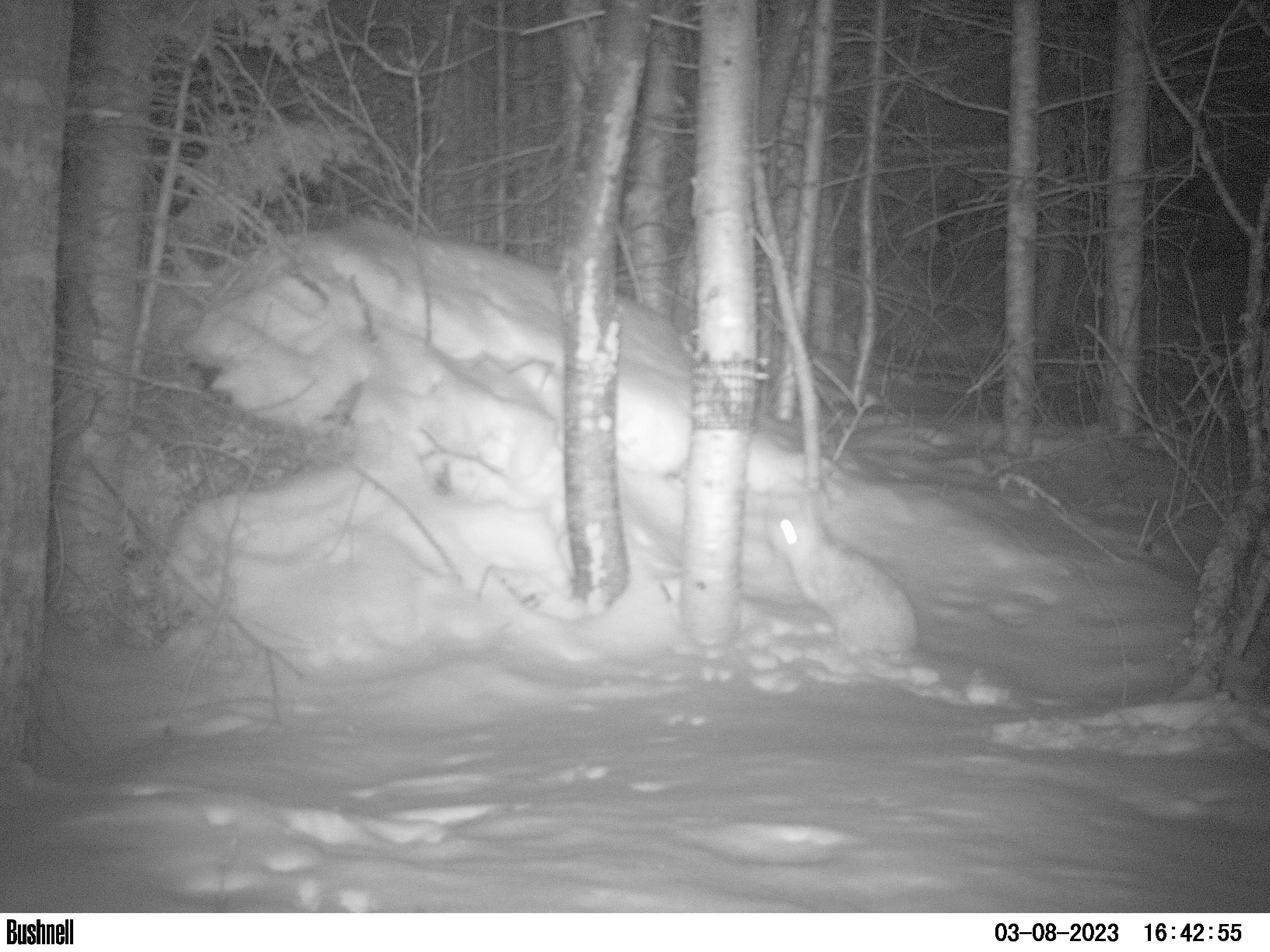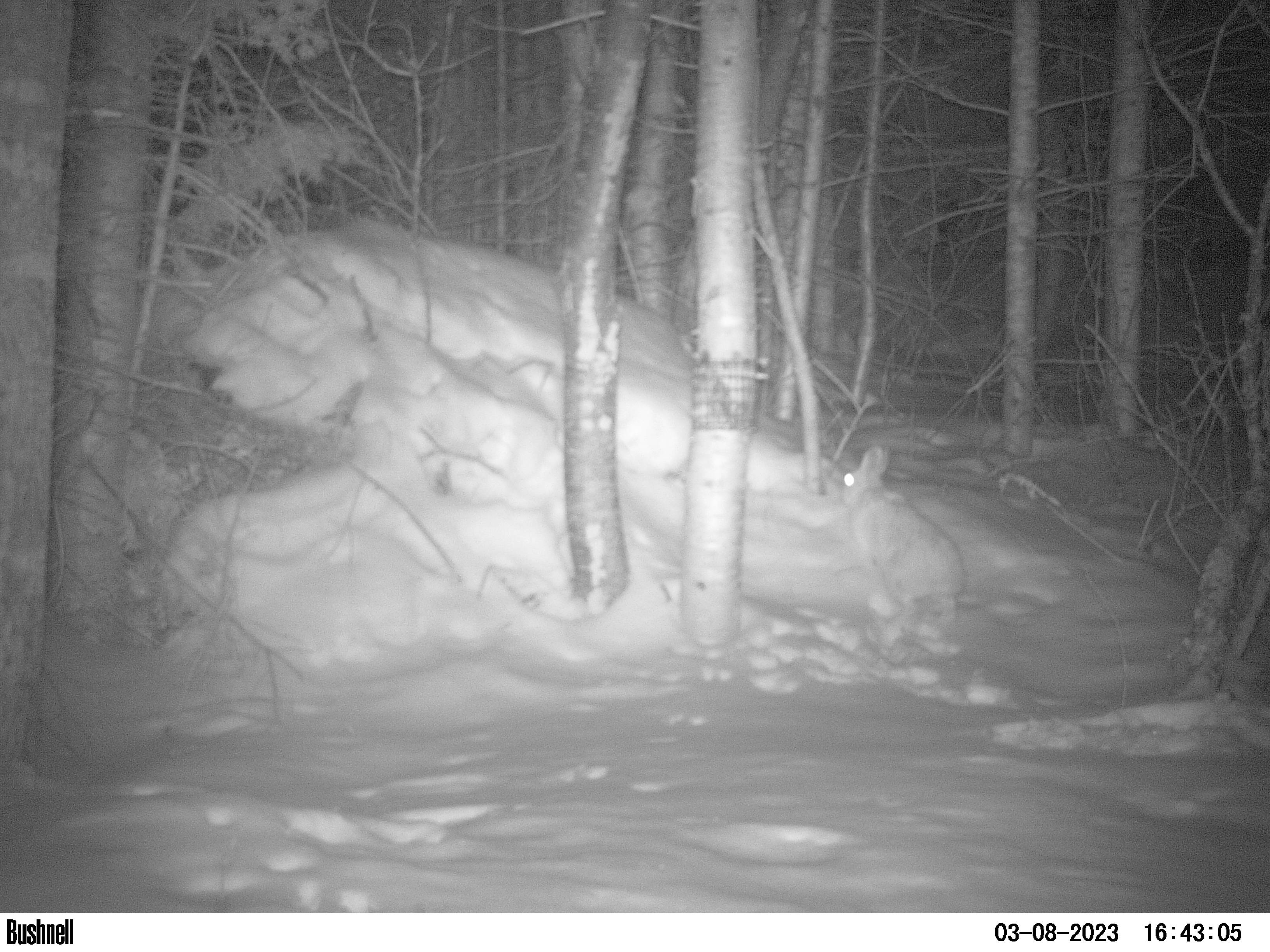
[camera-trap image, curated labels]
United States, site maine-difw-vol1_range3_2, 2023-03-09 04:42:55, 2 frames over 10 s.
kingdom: Animalia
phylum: Chordata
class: Mammalia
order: Lagomorpha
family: Leporidae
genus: Lepus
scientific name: Lepus americanus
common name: snowshoe hare